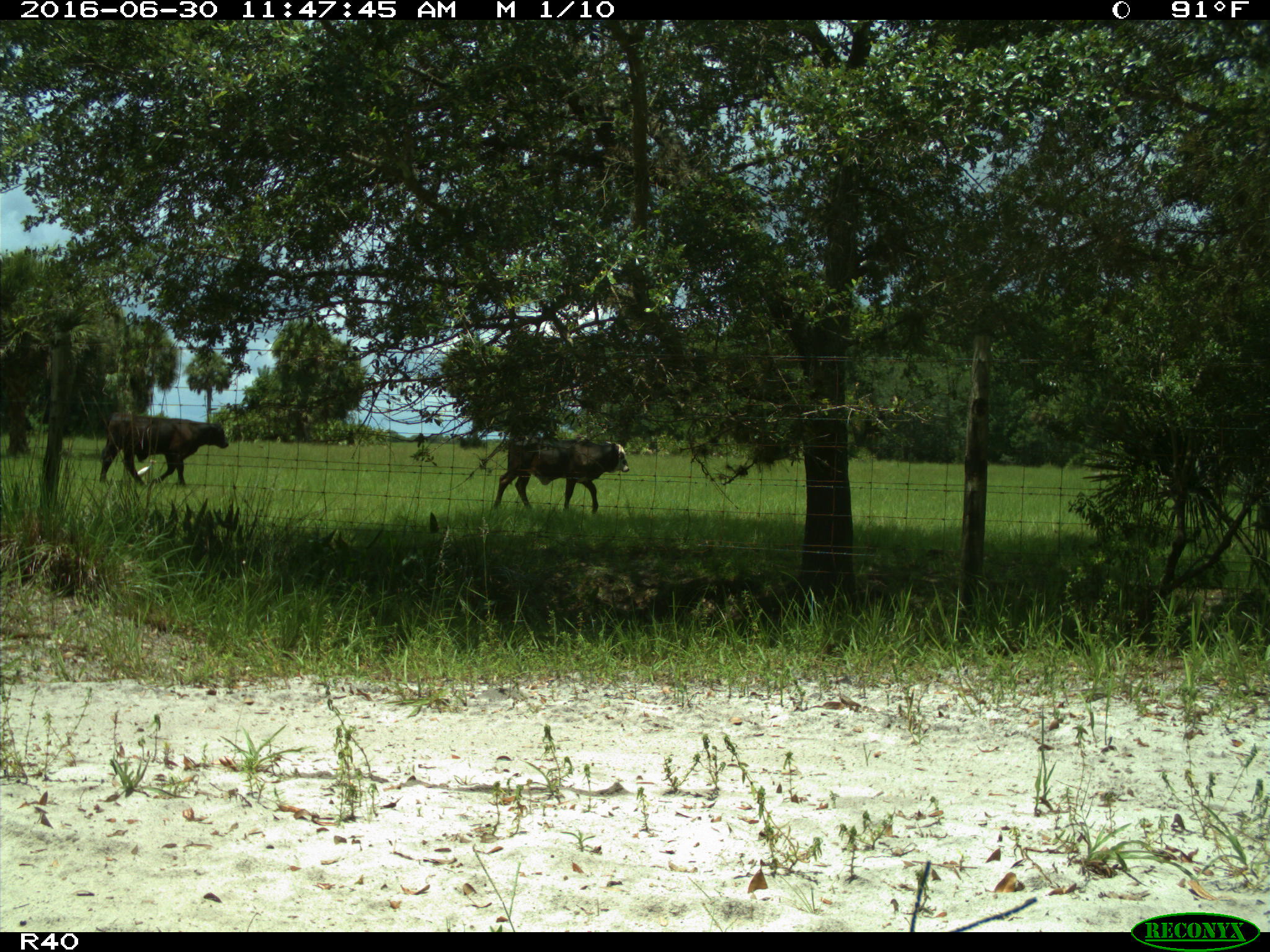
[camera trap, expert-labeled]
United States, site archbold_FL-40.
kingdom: Animalia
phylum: Chordata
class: Mammalia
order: Artiodactyla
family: Bovidae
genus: Bos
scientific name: Bos taurus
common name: domestic cow